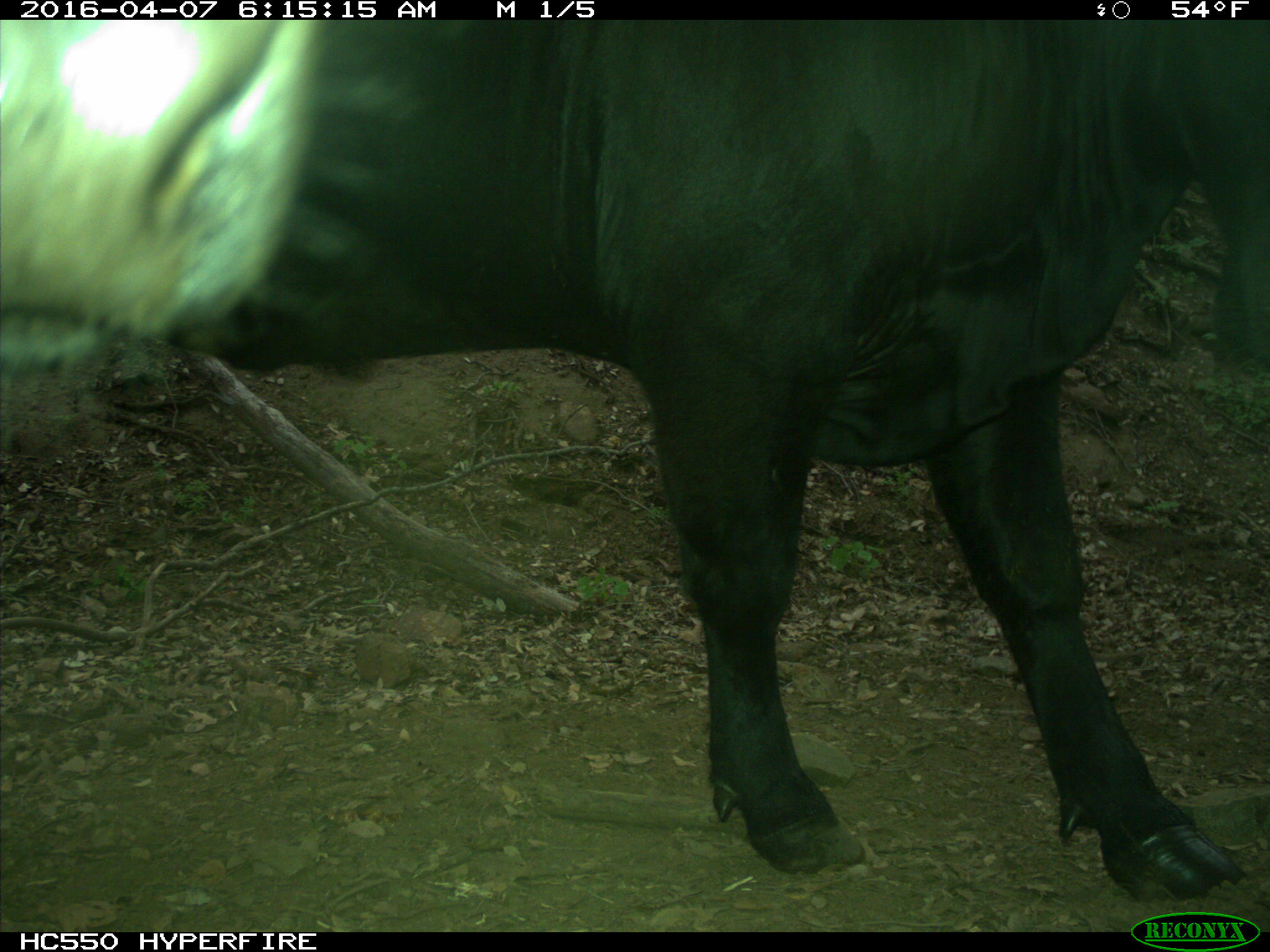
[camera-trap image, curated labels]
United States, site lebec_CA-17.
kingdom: Animalia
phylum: Chordata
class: Mammalia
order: Artiodactyla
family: Bovidae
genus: Bos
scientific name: Bos taurus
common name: domestic cow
Bos taurus (domestic cow).